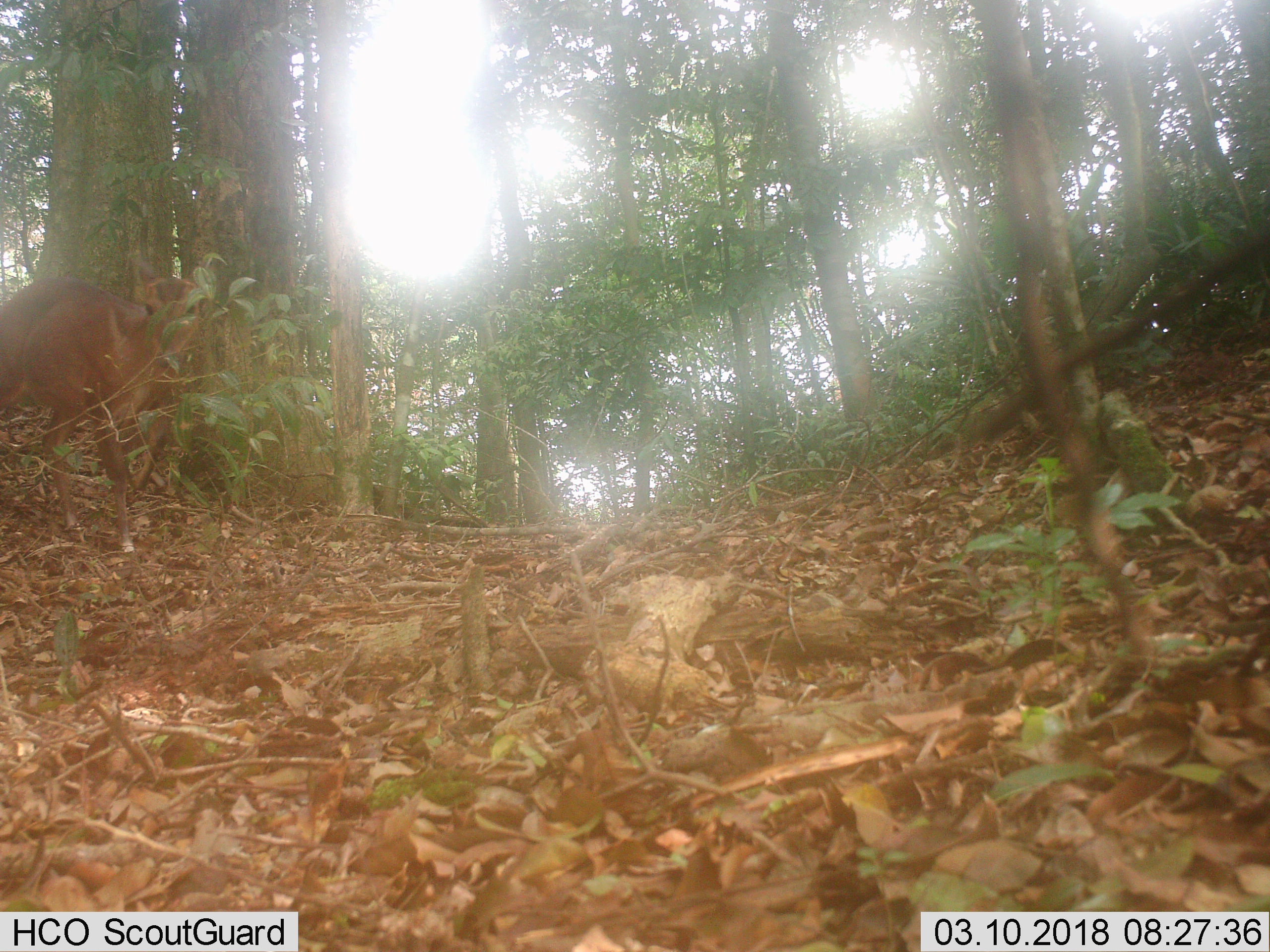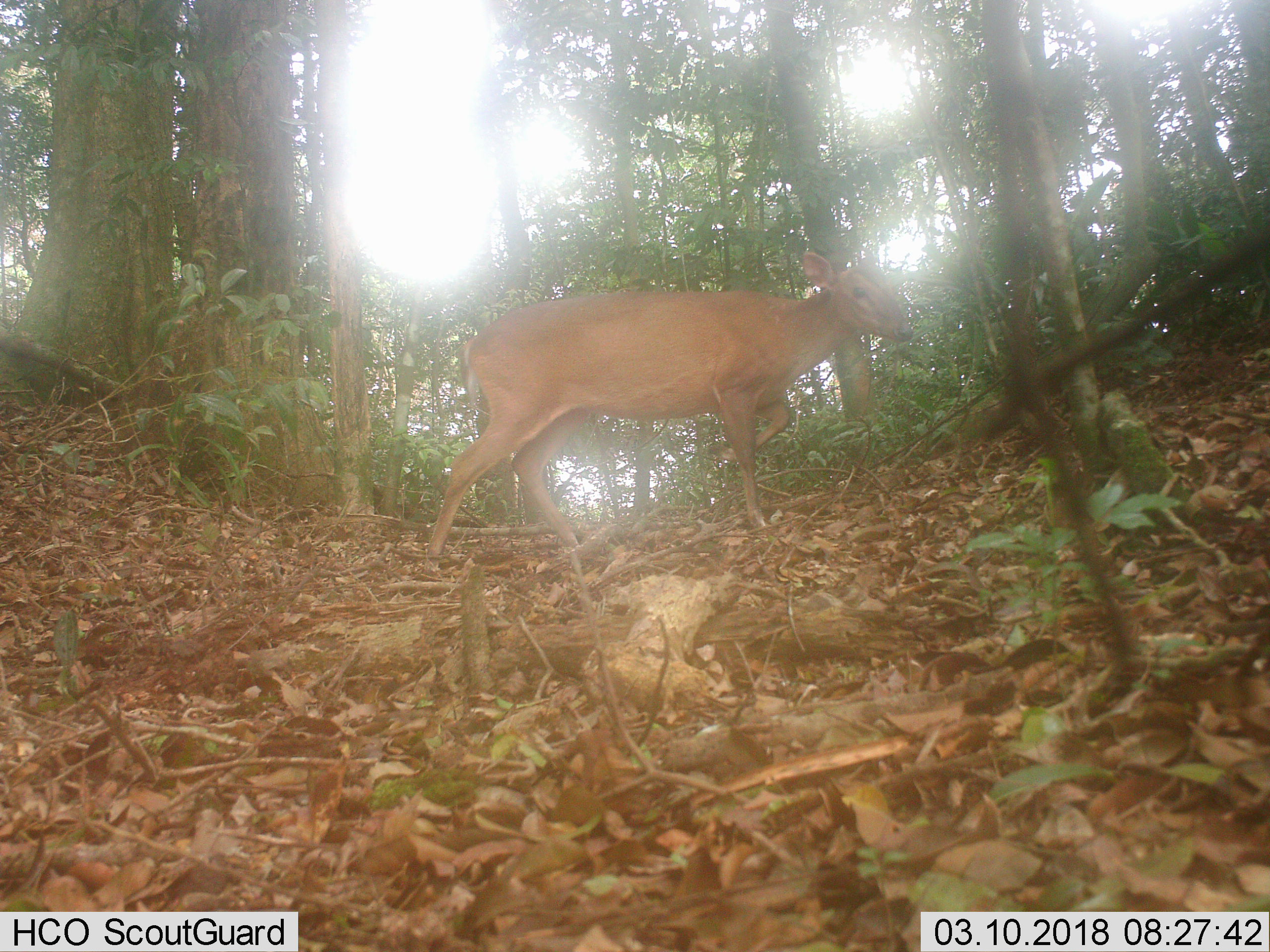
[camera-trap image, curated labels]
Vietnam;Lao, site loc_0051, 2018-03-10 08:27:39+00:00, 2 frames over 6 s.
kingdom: Animalia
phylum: Chordata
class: Mammalia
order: Artiodactyla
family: Cervidae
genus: Muntiacus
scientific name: Muntiacus vuquangensis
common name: large-antlered muntjac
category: large antlered muntjac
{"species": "large antlered muntjac (large-antlered muntjac) (Muntiacus vuquangensis)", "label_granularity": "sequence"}